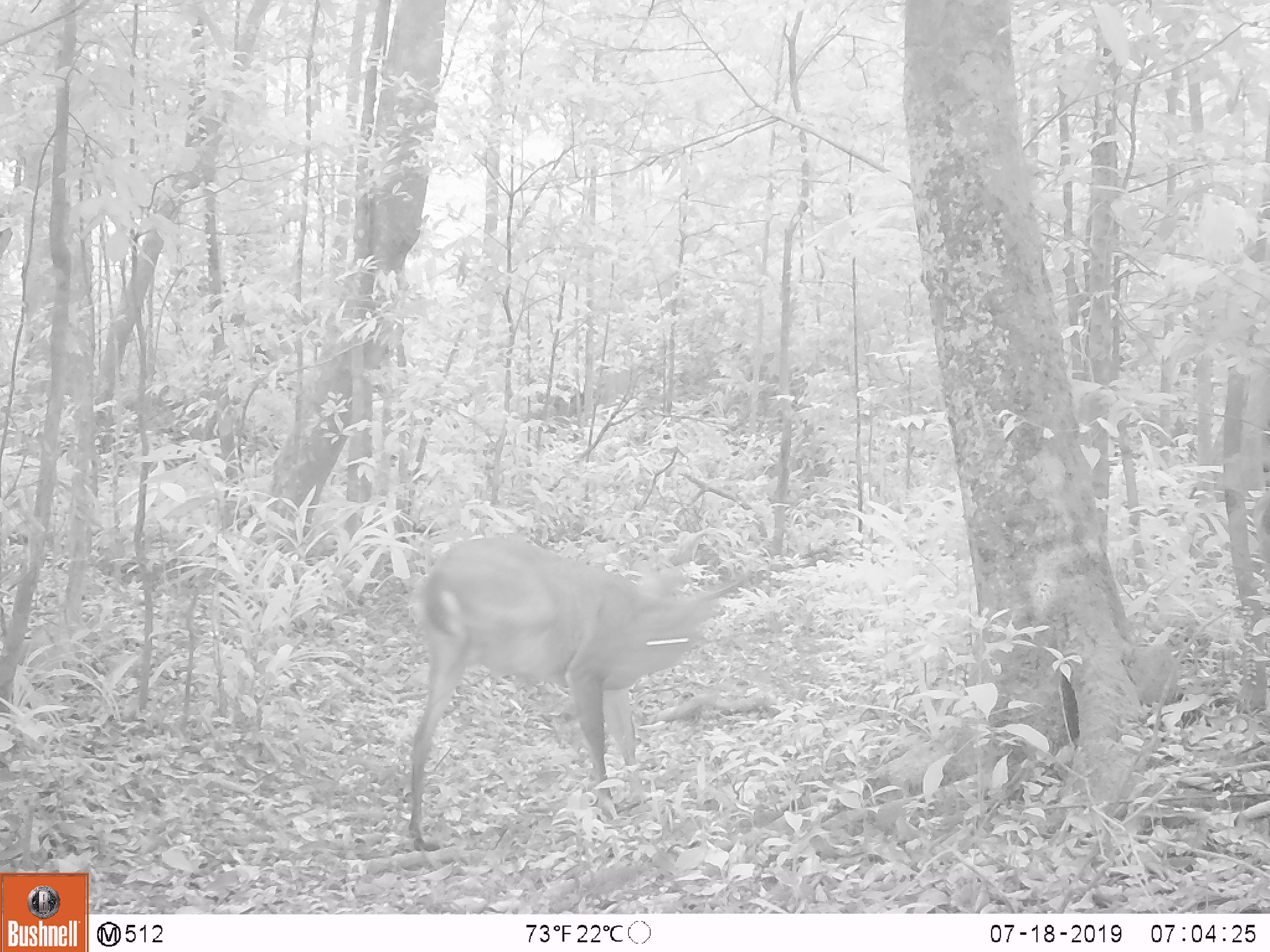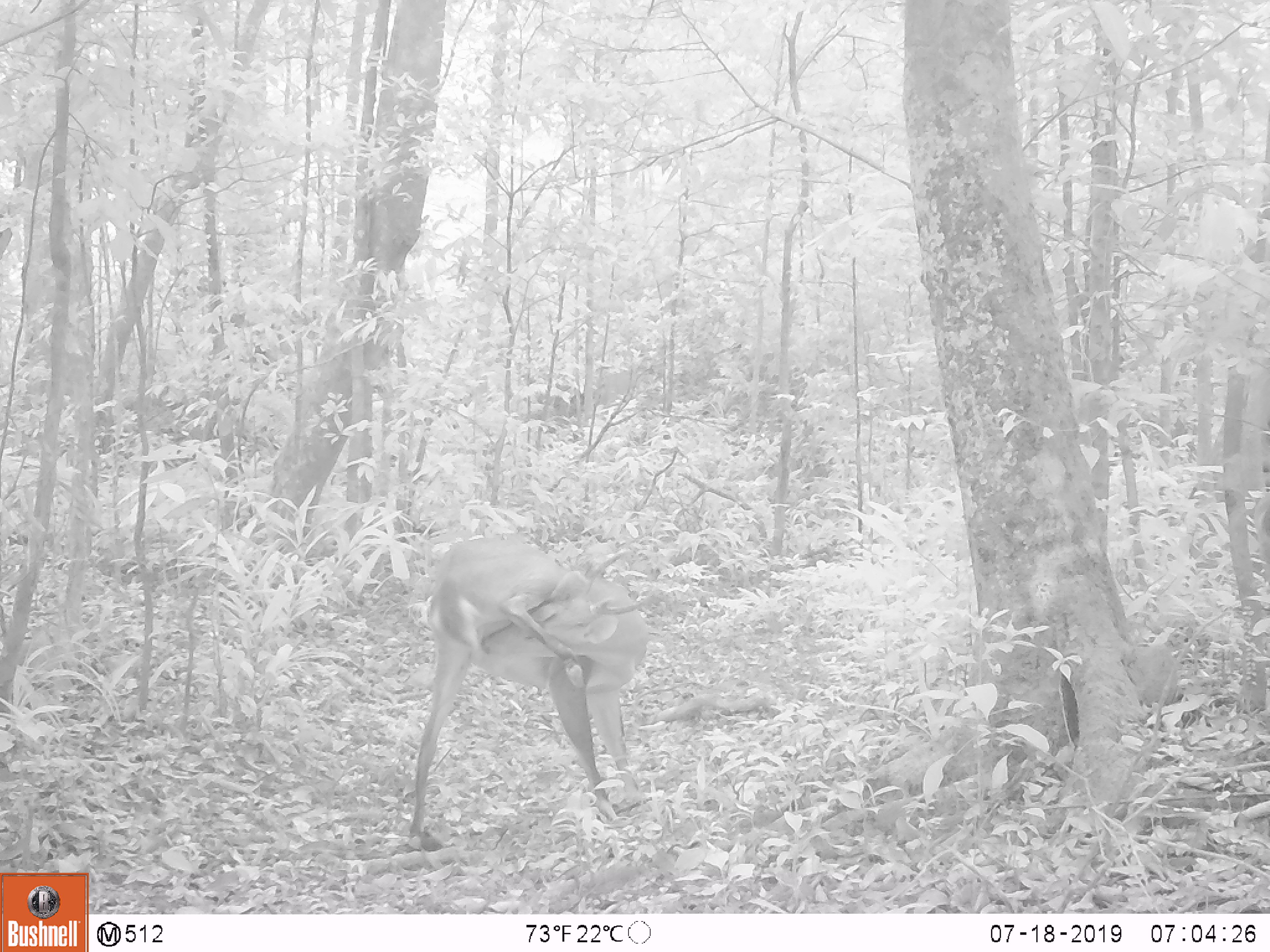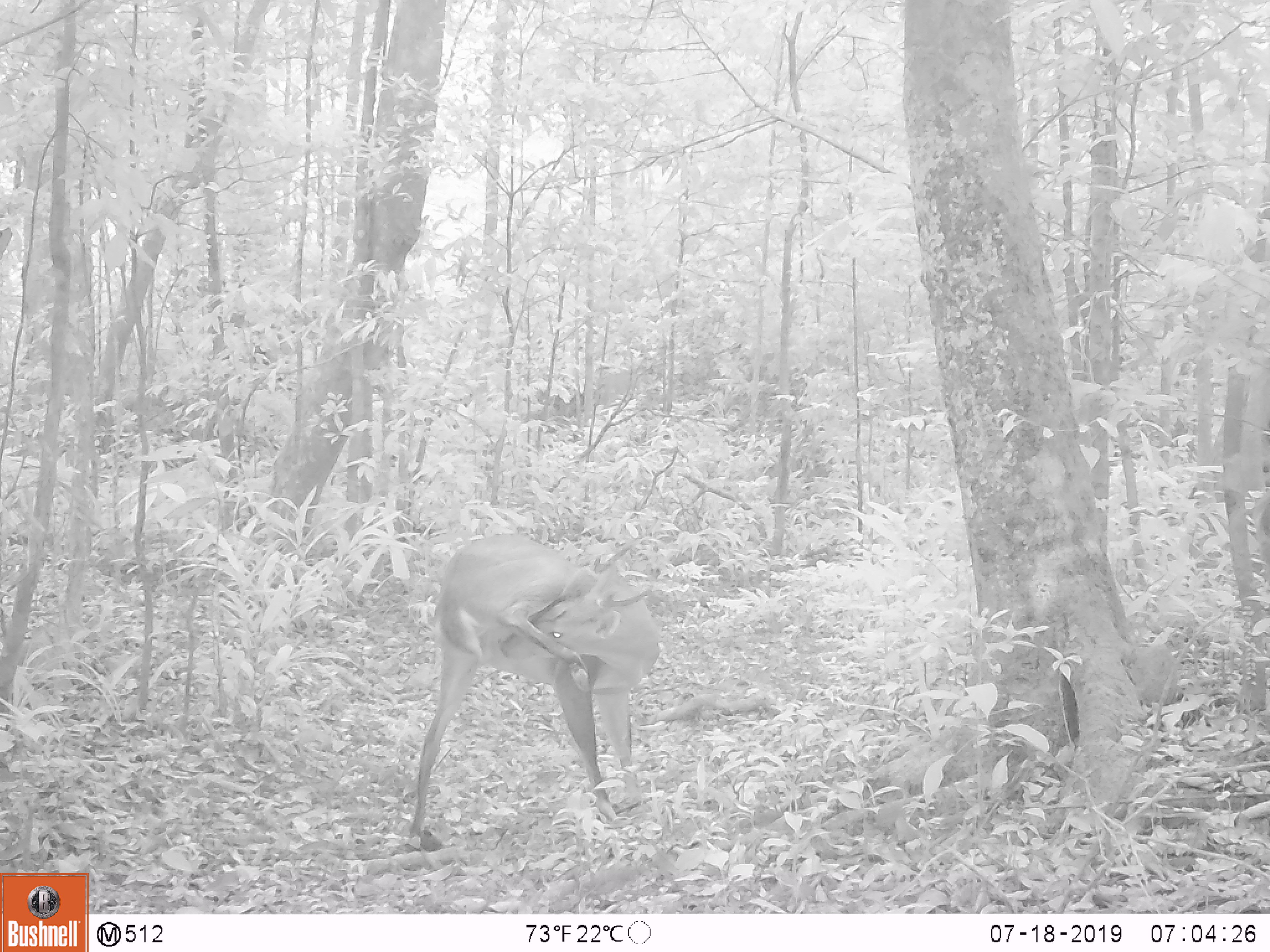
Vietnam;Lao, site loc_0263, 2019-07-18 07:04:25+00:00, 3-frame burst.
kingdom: Animalia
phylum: Chordata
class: Mammalia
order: Artiodactyla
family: Cervidae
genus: Muntiacus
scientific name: Muntiacus vuquangensis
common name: large-antlered muntjac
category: large antlered muntjac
Large antlered muntjac (large-antlered muntjac) (Muntiacus vuquangensis). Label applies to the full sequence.